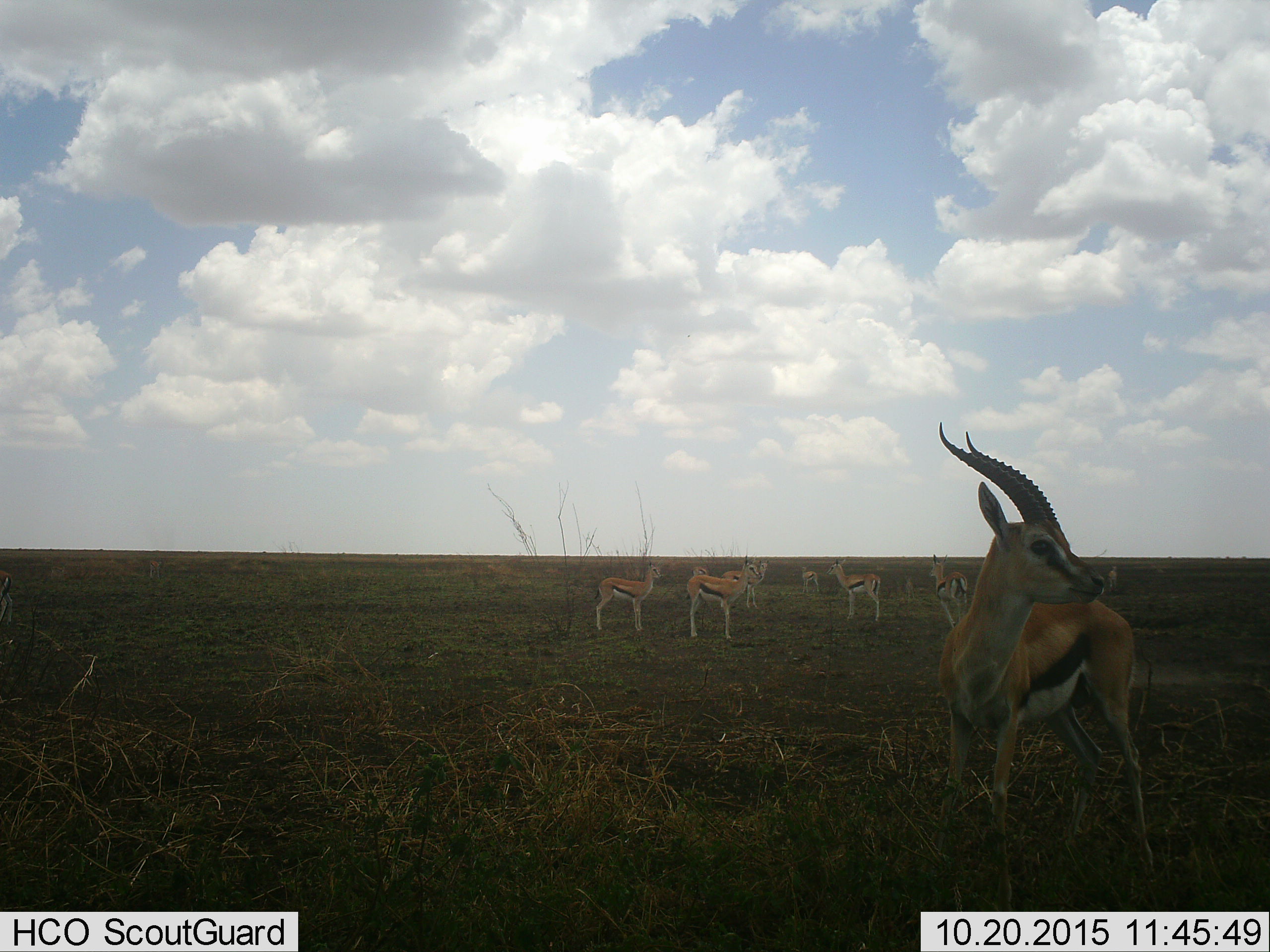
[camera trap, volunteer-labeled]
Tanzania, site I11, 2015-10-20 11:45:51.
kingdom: Animalia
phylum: Chordata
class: Mammalia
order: Artiodactyla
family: Bovidae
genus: Eudorcas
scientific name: Eudorcas thomsonii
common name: thomson's gazelle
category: gazellethomsons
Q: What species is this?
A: Gazellethomsons (thomson's gazelle) (Eudorcas thomsonii).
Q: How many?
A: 10.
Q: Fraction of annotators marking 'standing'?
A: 90%.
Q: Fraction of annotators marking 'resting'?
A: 20%.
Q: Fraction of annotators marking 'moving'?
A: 0%.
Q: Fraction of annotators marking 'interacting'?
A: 0%.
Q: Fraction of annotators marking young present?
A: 0%.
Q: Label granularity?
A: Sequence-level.